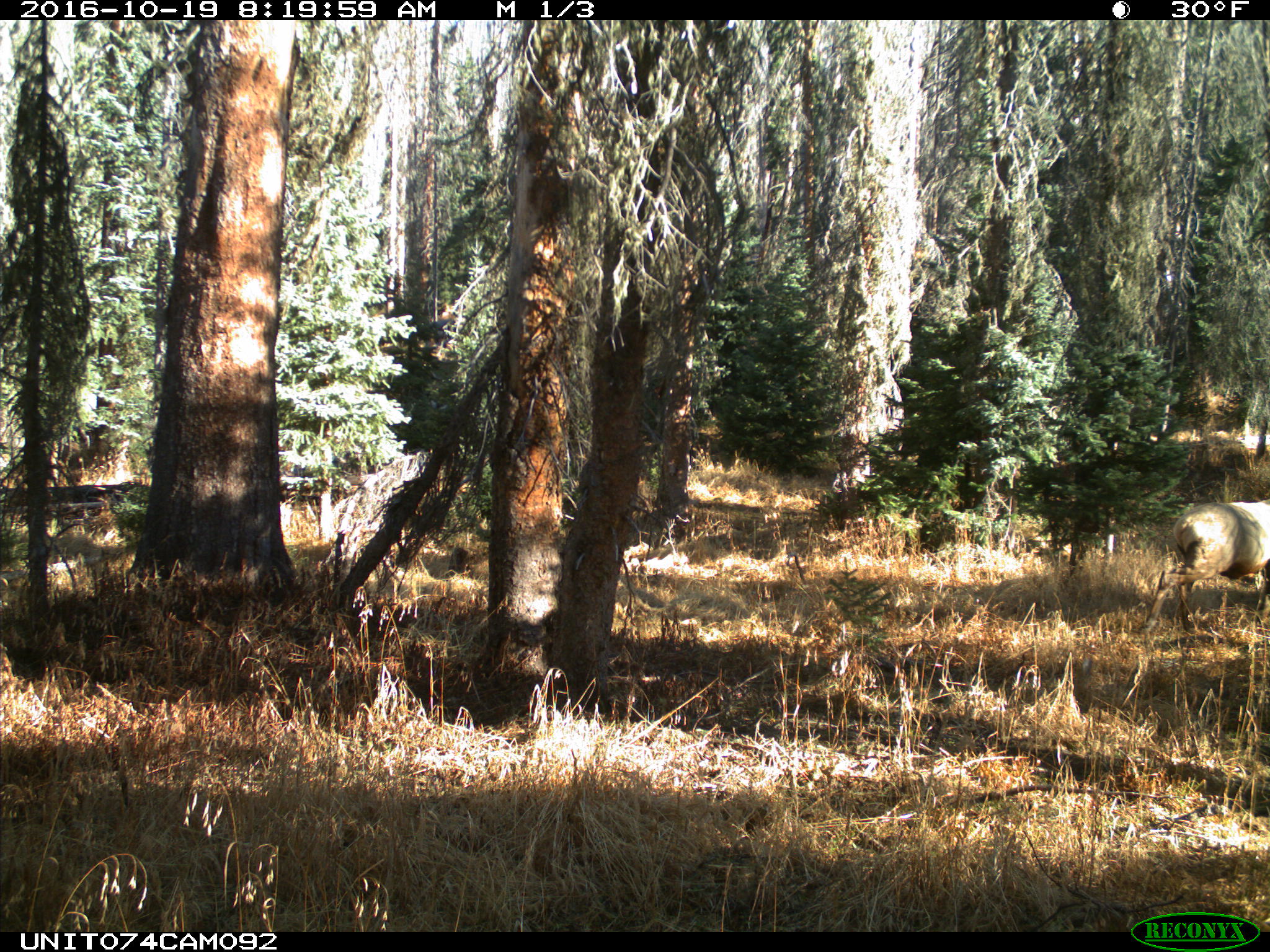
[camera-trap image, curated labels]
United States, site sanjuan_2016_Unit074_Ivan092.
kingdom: Animalia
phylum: Chordata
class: Mammalia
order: Artiodactyla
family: Cervidae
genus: Cervus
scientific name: Cervus elaphus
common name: red deer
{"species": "Cervus elaphus (red deer)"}